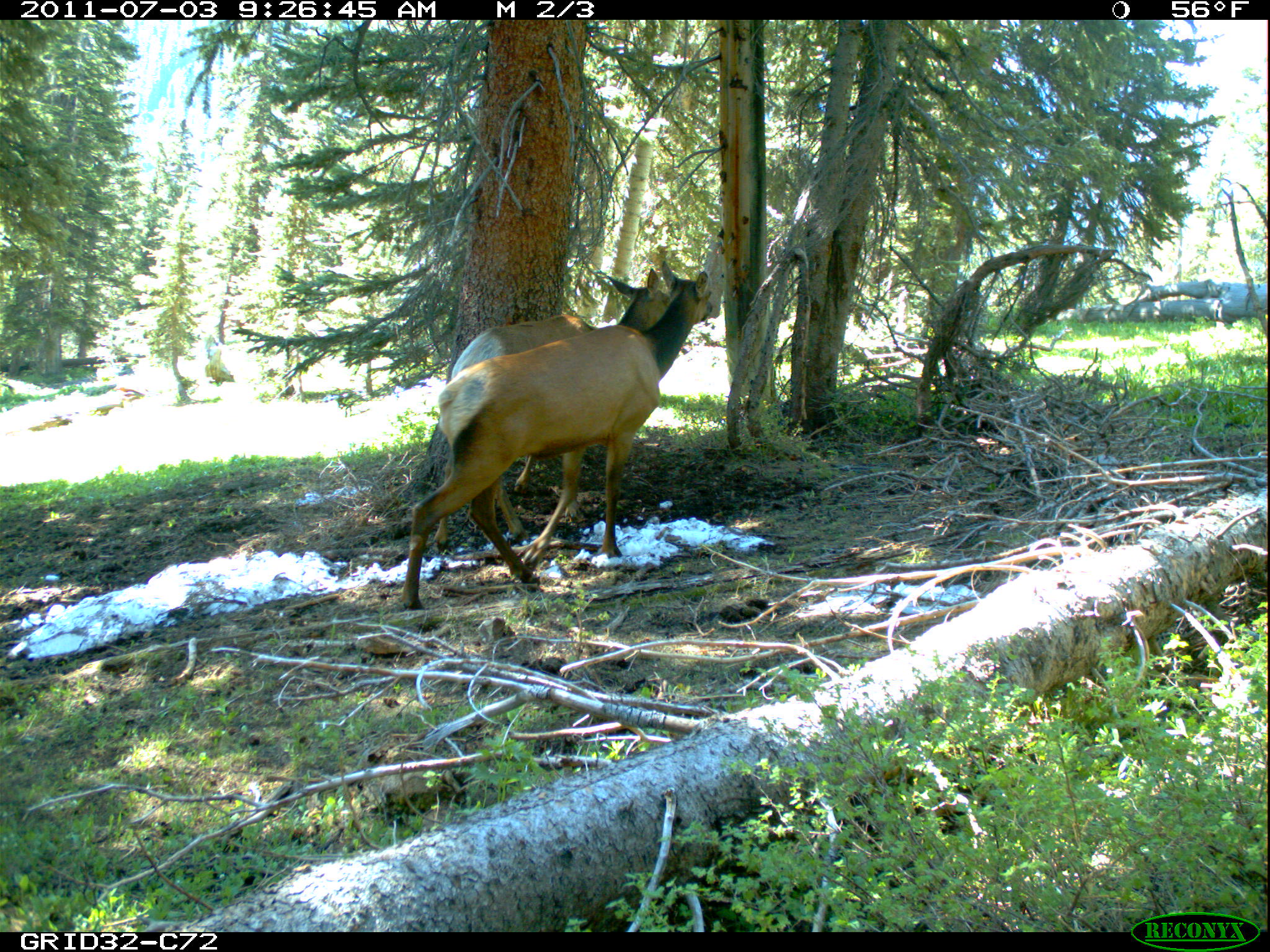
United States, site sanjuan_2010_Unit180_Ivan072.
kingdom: Animalia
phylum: Chordata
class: Mammalia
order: Artiodactyla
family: Cervidae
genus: Cervus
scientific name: Cervus elaphus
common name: red deer